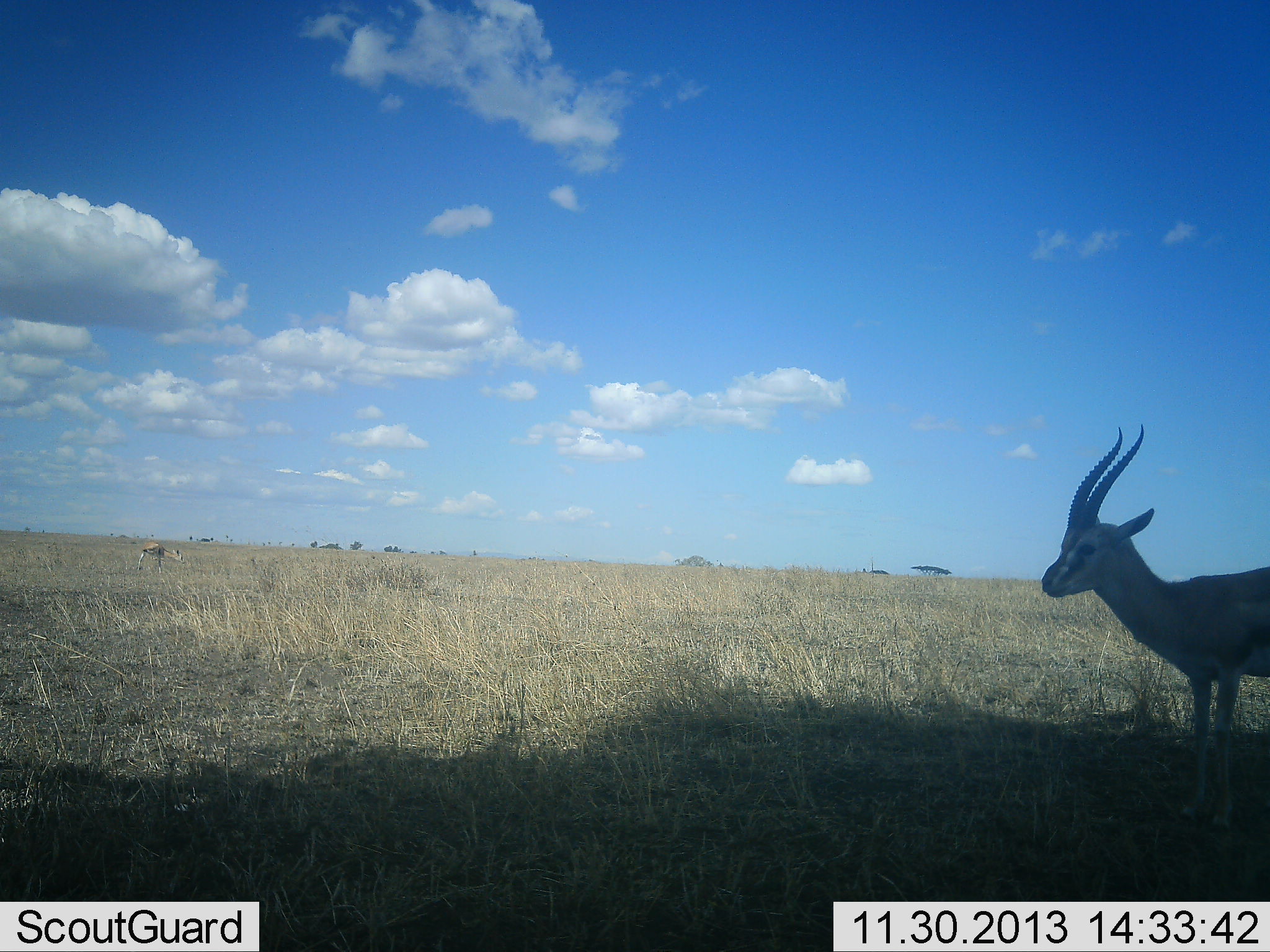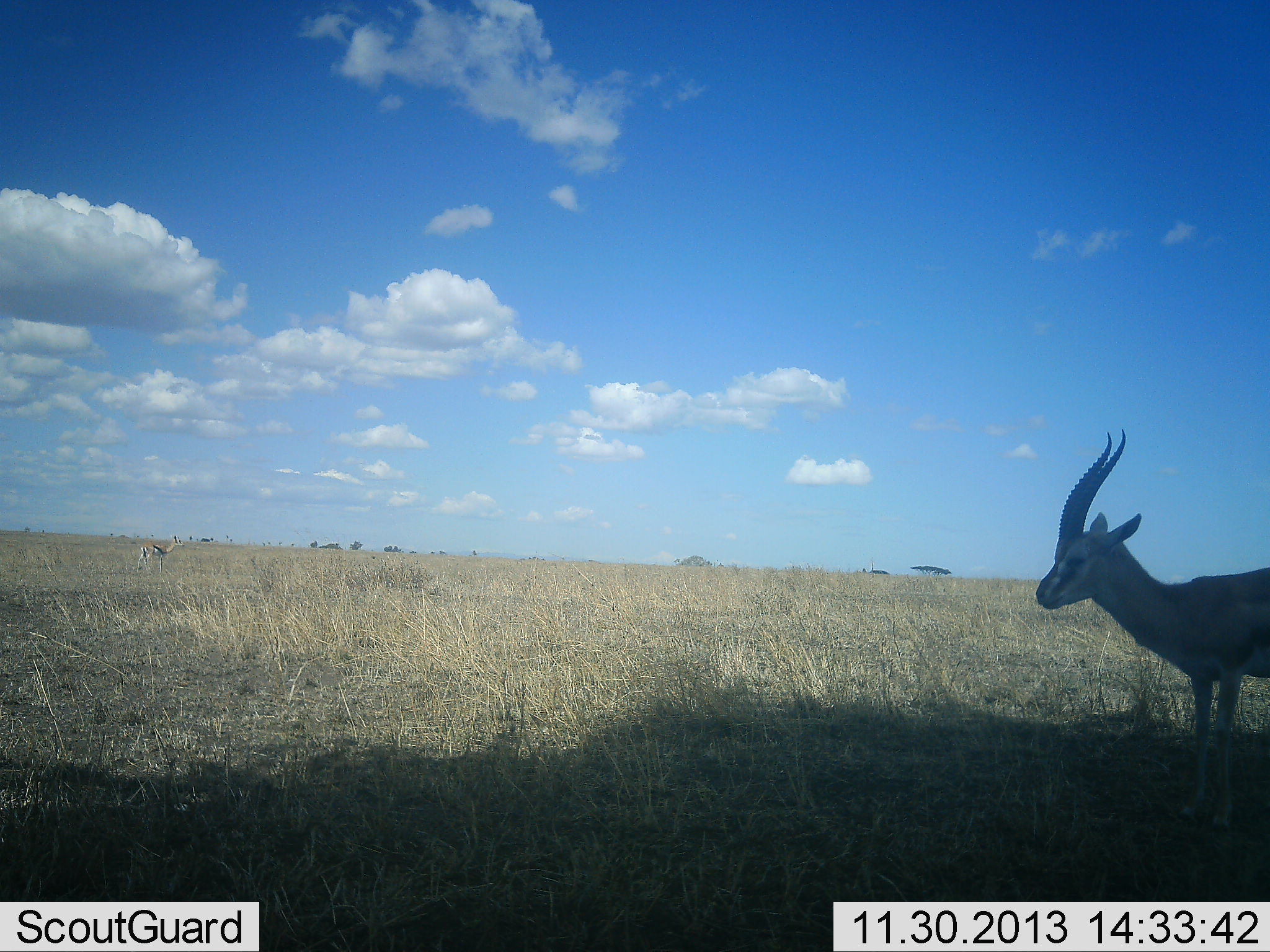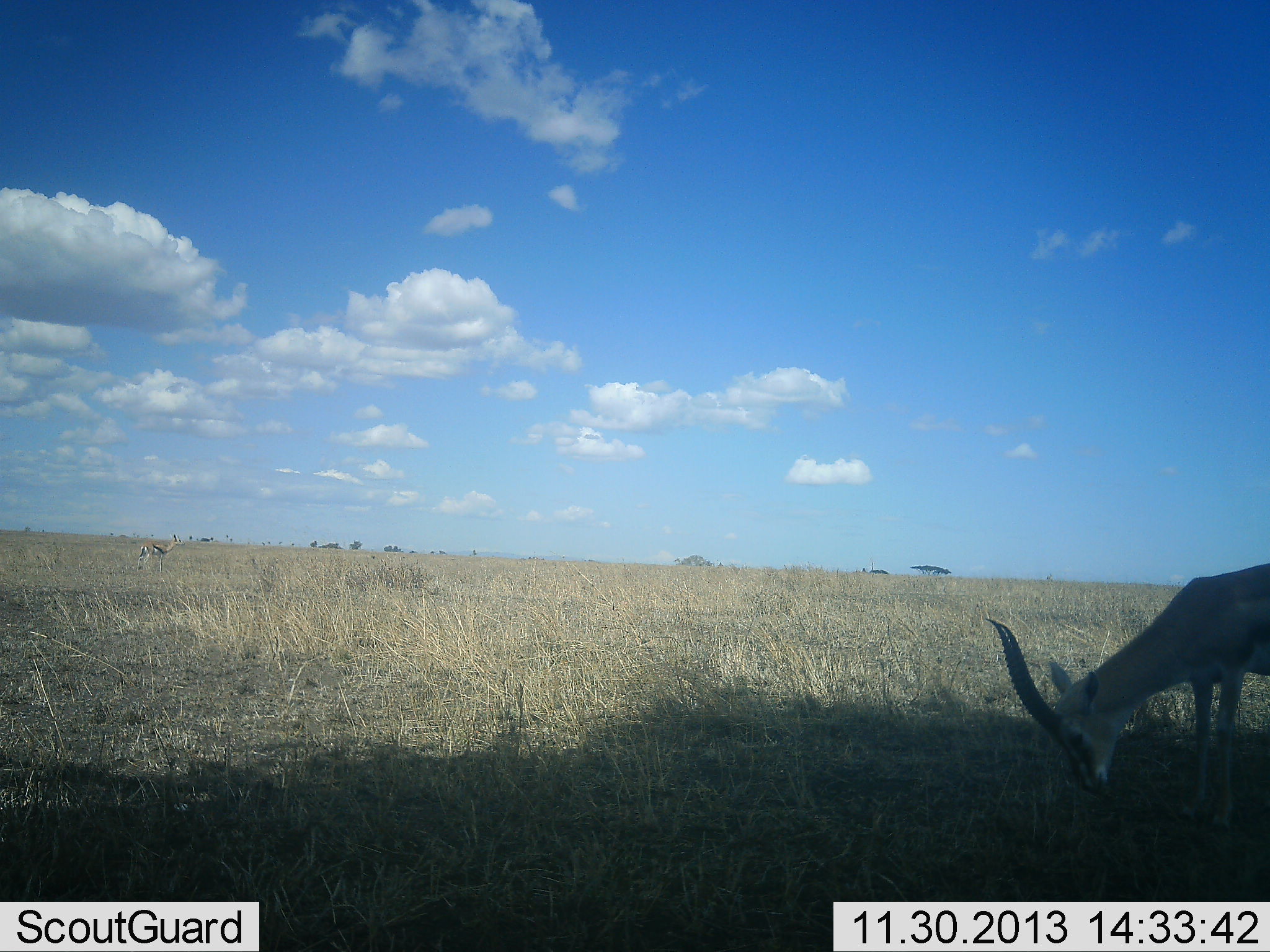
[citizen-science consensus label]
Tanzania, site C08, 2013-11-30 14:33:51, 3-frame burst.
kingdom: Animalia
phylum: Chordata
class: Mammalia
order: Artiodactyla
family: Bovidae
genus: Eudorcas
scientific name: Eudorcas thomsonii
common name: thomson's gazelle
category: gazellethomsons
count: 2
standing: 90%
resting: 10%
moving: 0%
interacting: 0%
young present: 0%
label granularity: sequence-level